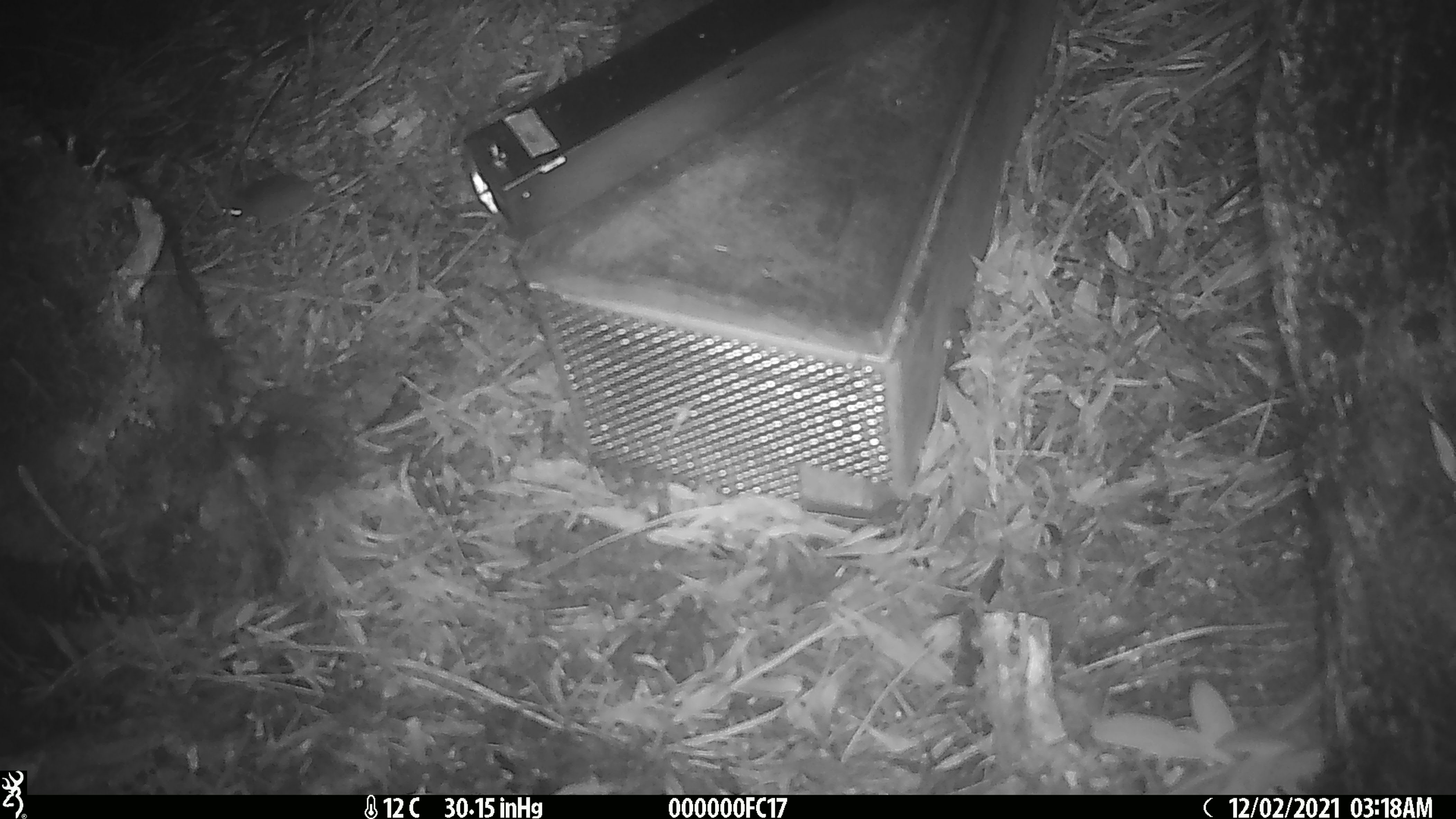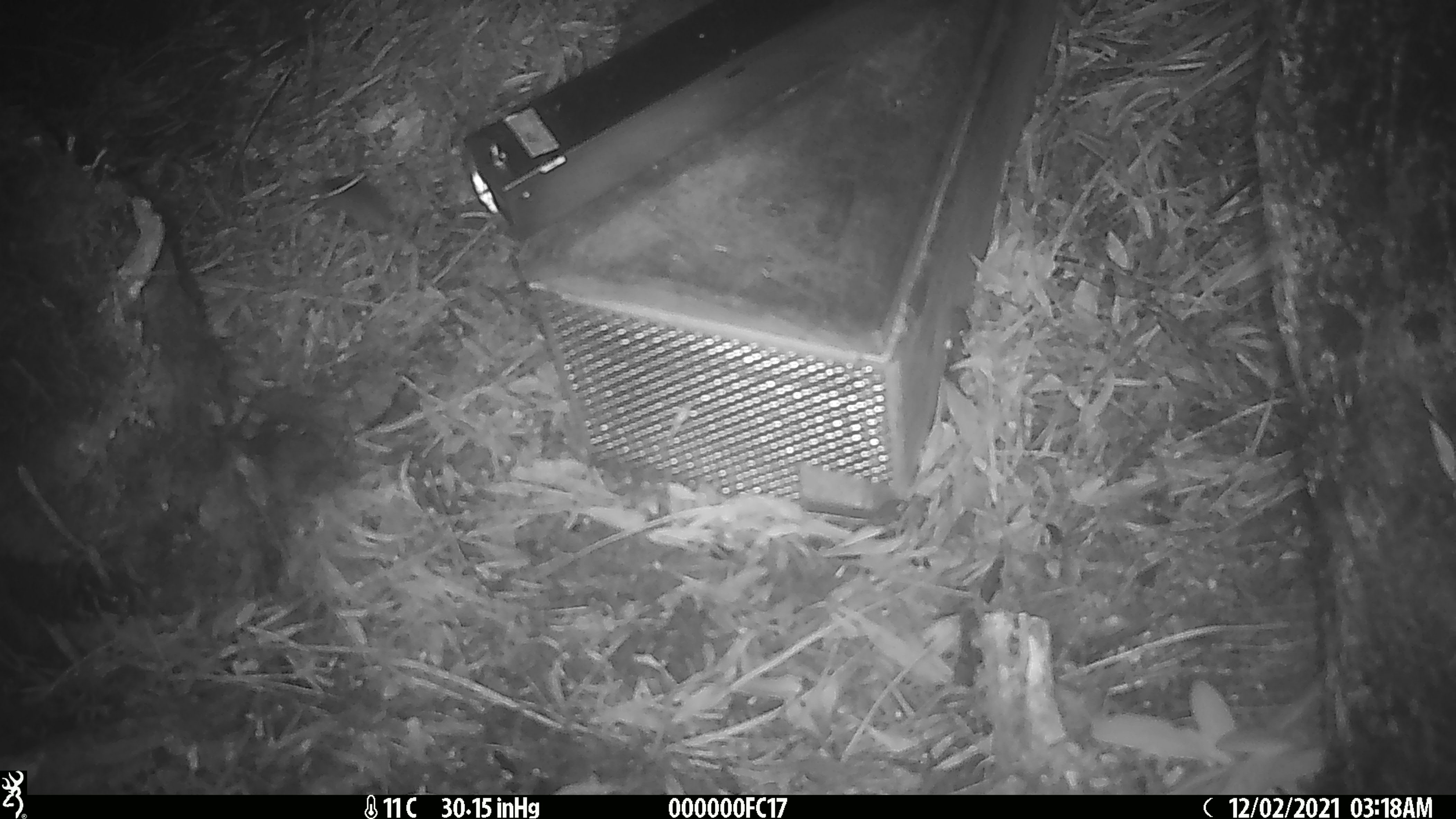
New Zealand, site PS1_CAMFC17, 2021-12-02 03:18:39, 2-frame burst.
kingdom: Animalia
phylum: Chordata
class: Mammalia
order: Rodentia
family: Muridae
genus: Mus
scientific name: Mus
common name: mouse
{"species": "mouse (Mus)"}